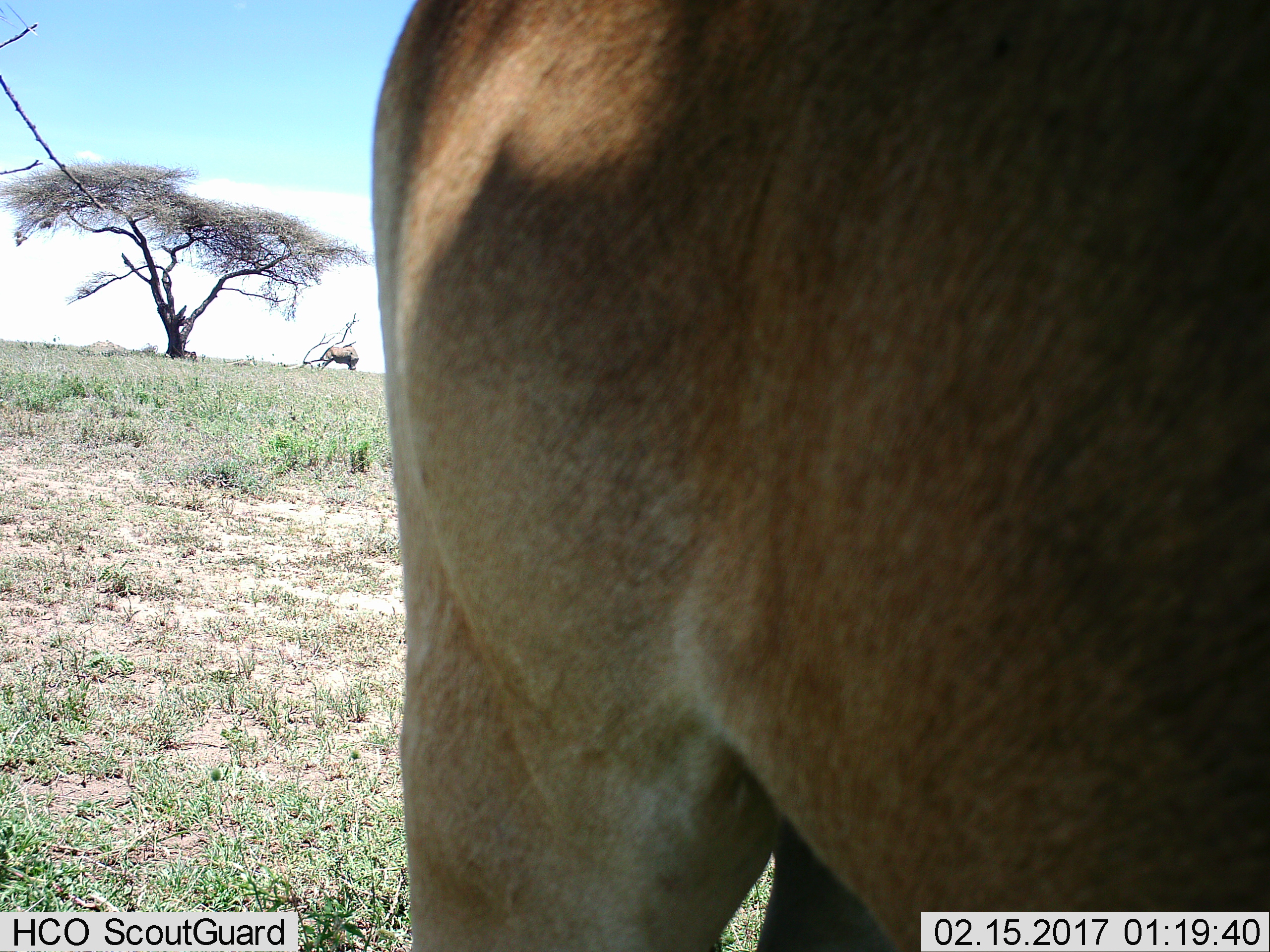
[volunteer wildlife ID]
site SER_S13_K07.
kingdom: Animalia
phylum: Chordata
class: Mammalia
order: Artiodactyla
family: Bovidae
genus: Alcelaphus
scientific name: Alcelaphus buselaphus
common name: hartebeest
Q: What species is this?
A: Hartebeest (Alcelaphus buselaphus).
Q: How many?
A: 1.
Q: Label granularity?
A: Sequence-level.